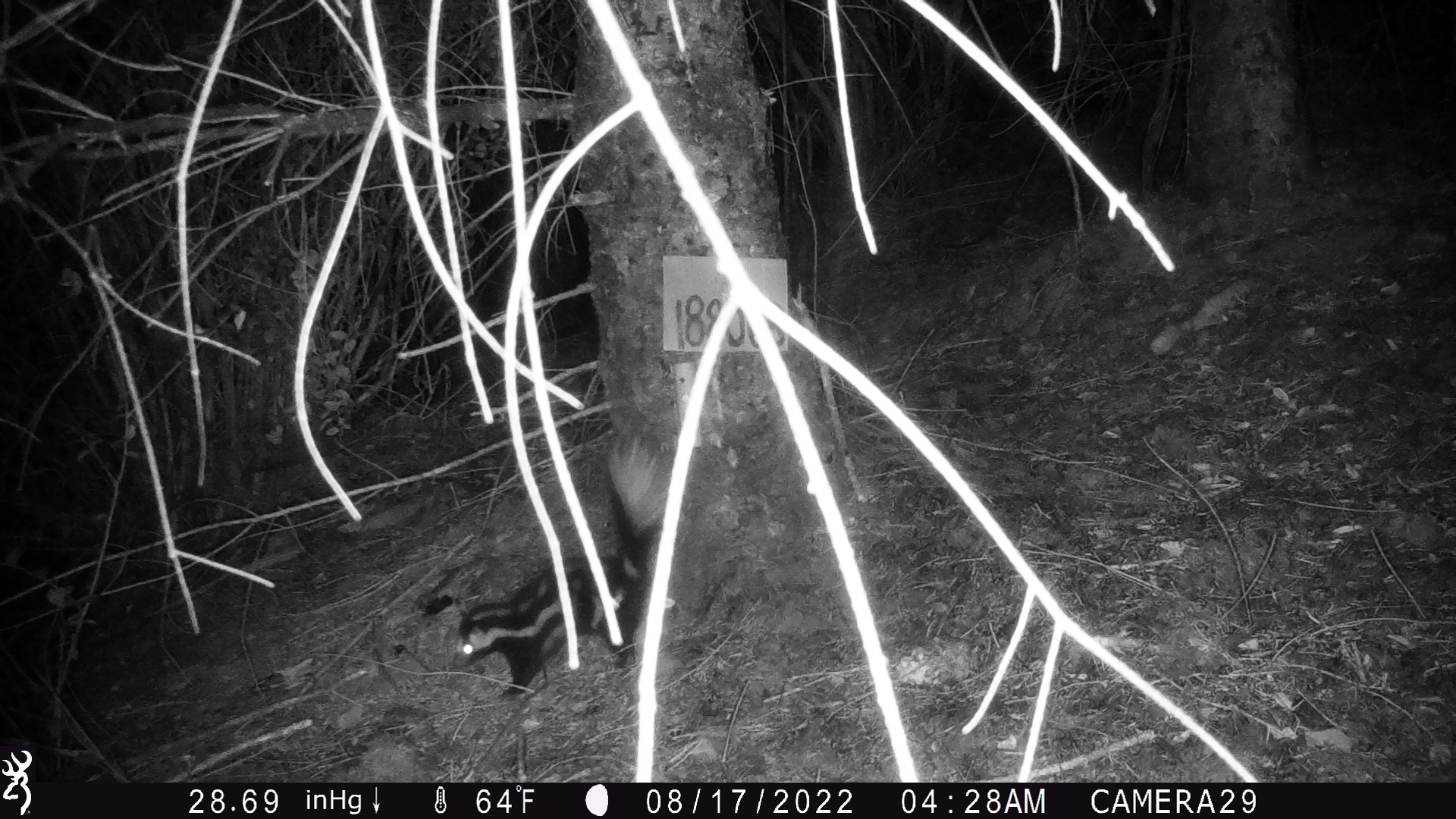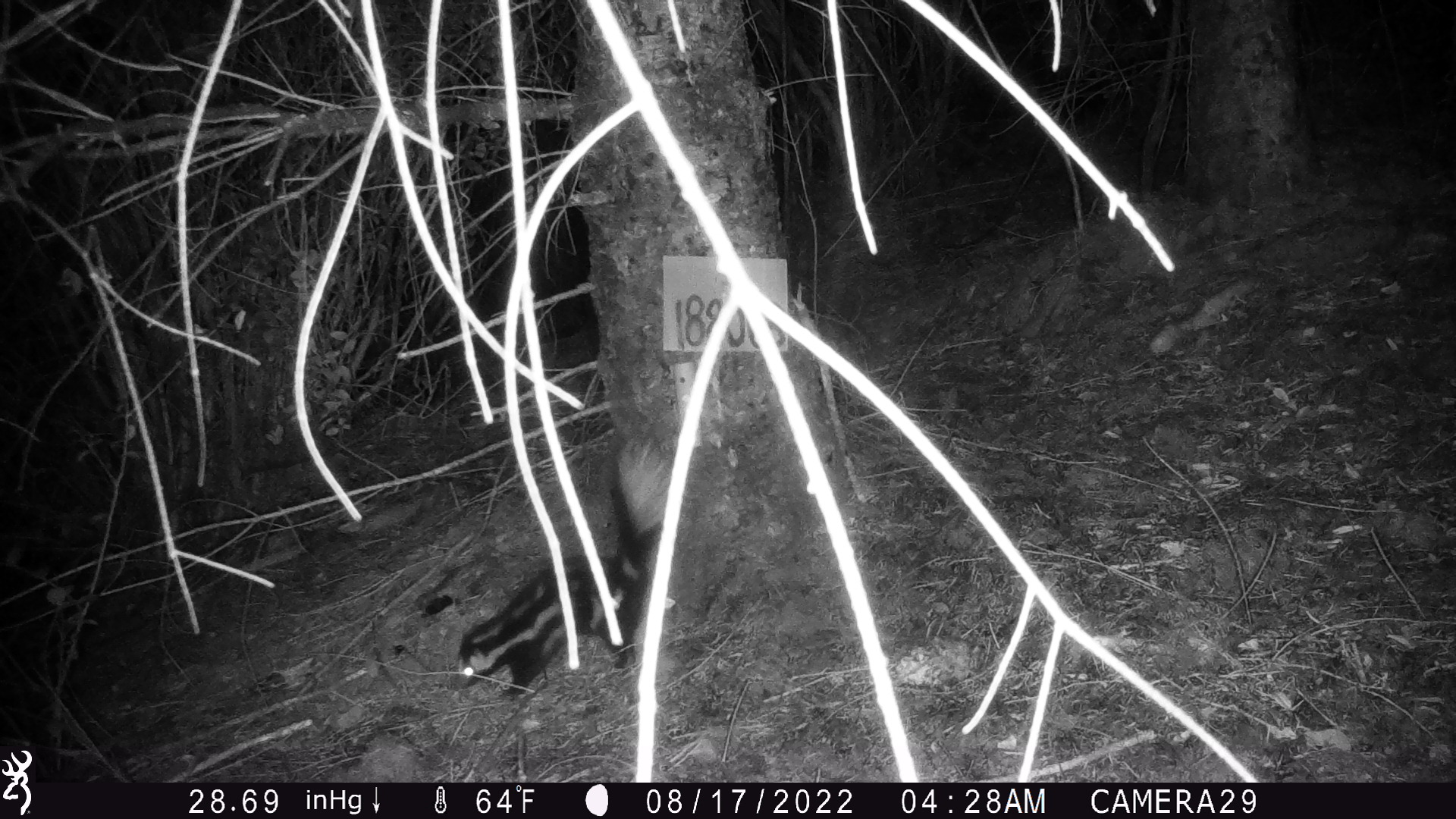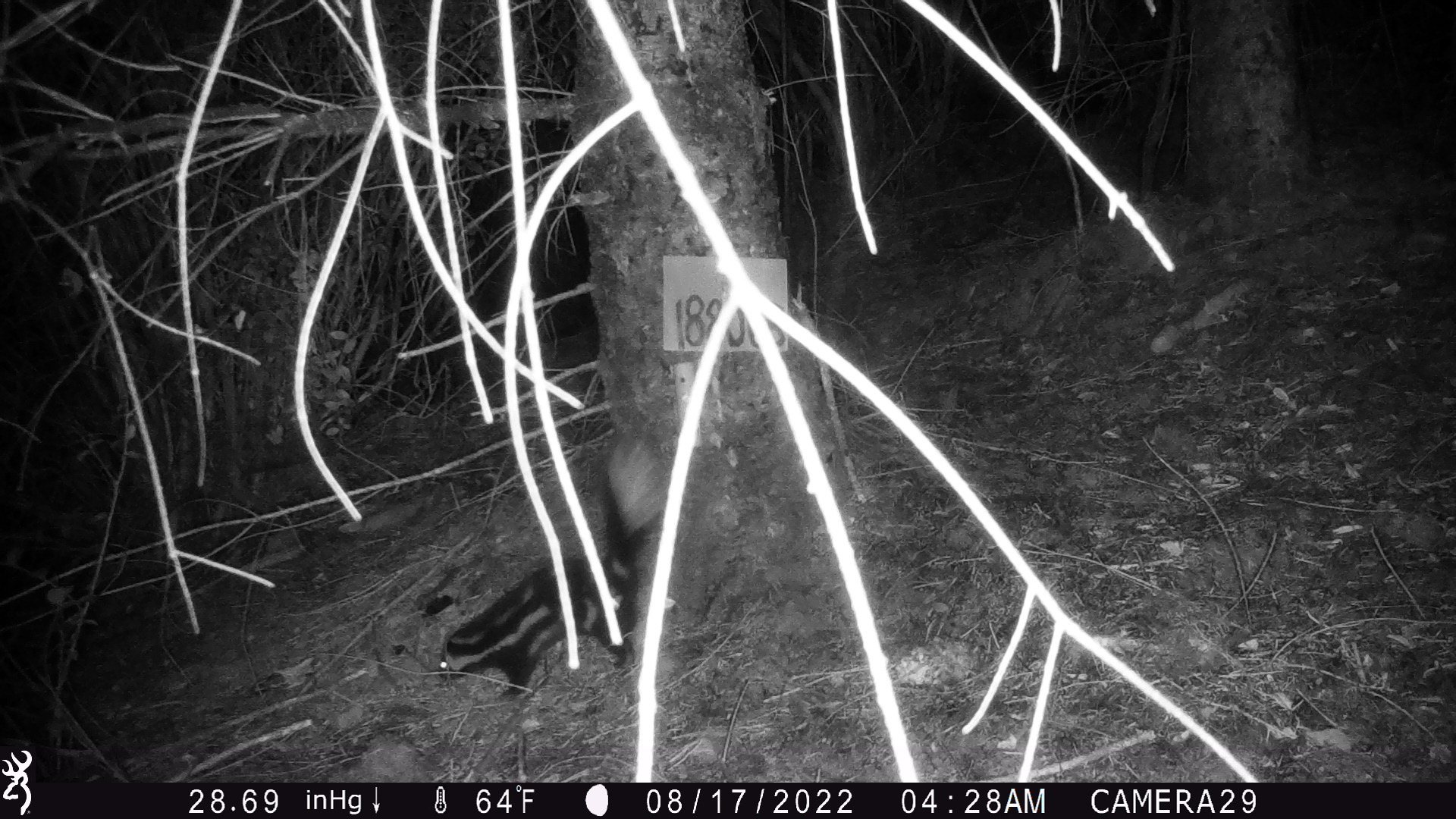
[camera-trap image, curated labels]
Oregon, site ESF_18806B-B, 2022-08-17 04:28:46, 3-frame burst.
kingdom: Animalia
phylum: Chordata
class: Mammalia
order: Carnivora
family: Mephitidae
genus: Spilogale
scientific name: Spilogale gracilis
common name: western spotted skunk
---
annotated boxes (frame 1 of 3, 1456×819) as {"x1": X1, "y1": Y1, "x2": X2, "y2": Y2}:
western spotted skunk: {"x1": 446, "y1": 463, "x2": 652, "y2": 702}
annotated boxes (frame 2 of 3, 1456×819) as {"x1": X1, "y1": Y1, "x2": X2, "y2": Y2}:
western spotted skunk: {"x1": 459, "y1": 436, "x2": 669, "y2": 697}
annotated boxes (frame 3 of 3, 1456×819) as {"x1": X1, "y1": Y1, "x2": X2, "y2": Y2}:
western spotted skunk: {"x1": 434, "y1": 446, "x2": 654, "y2": 703}